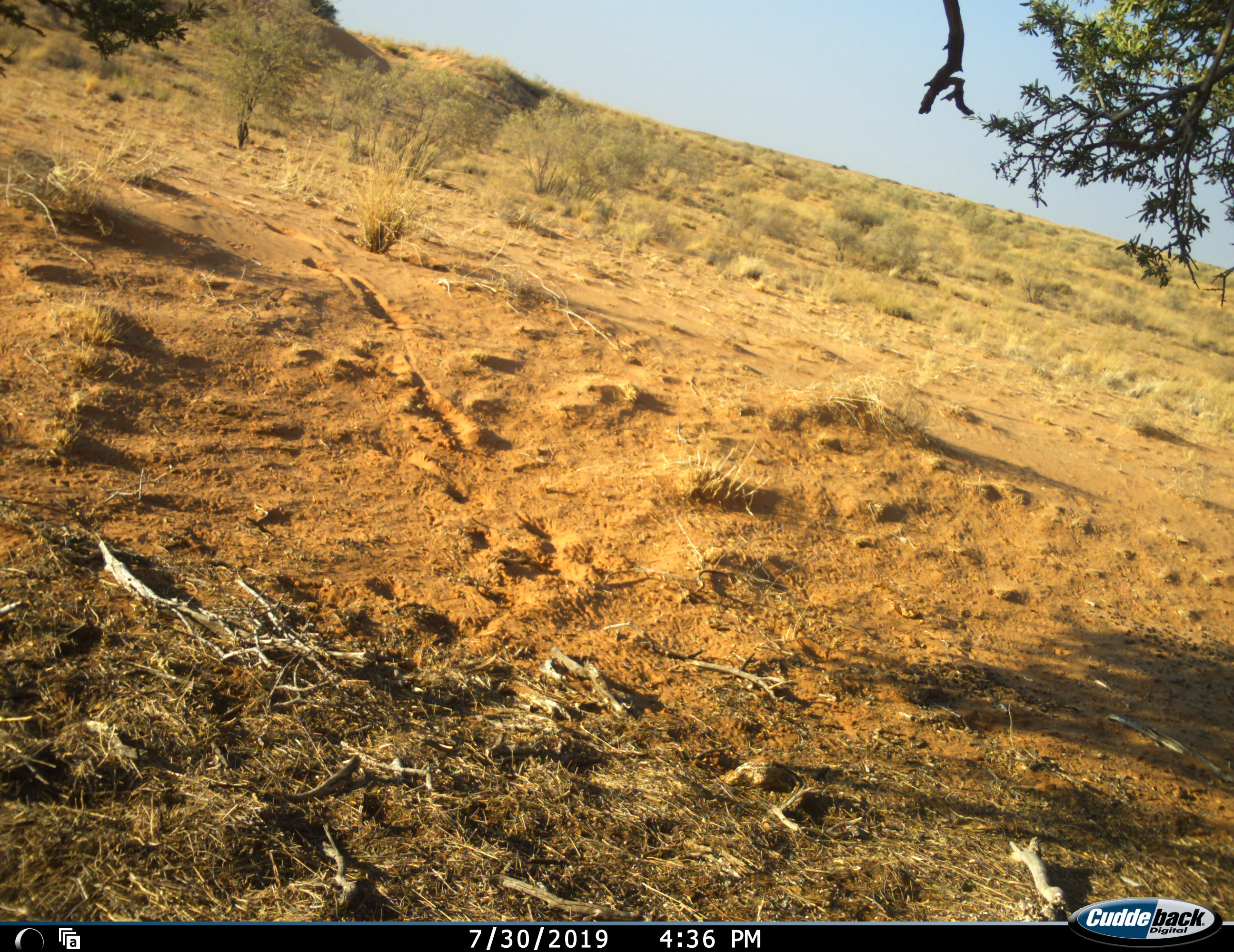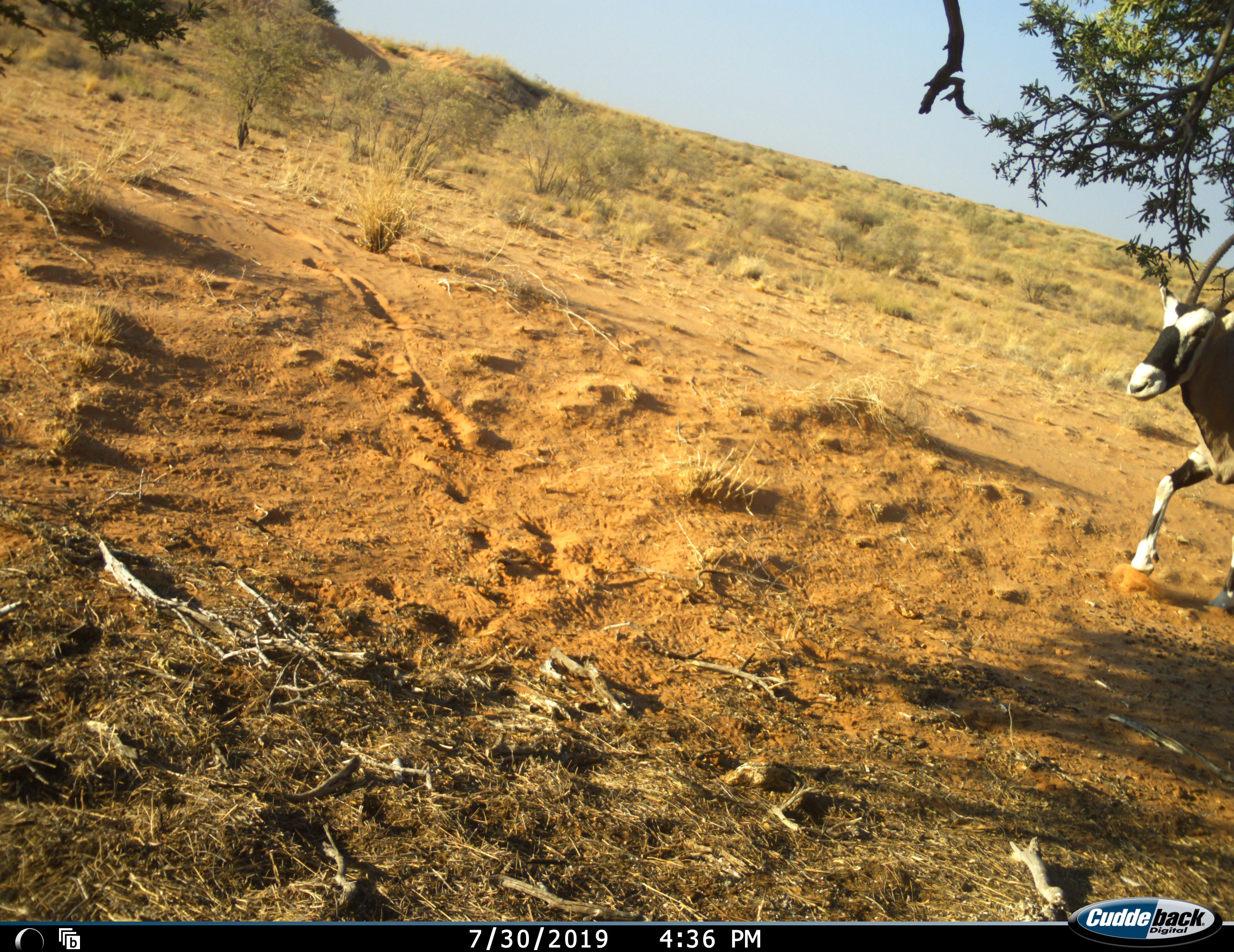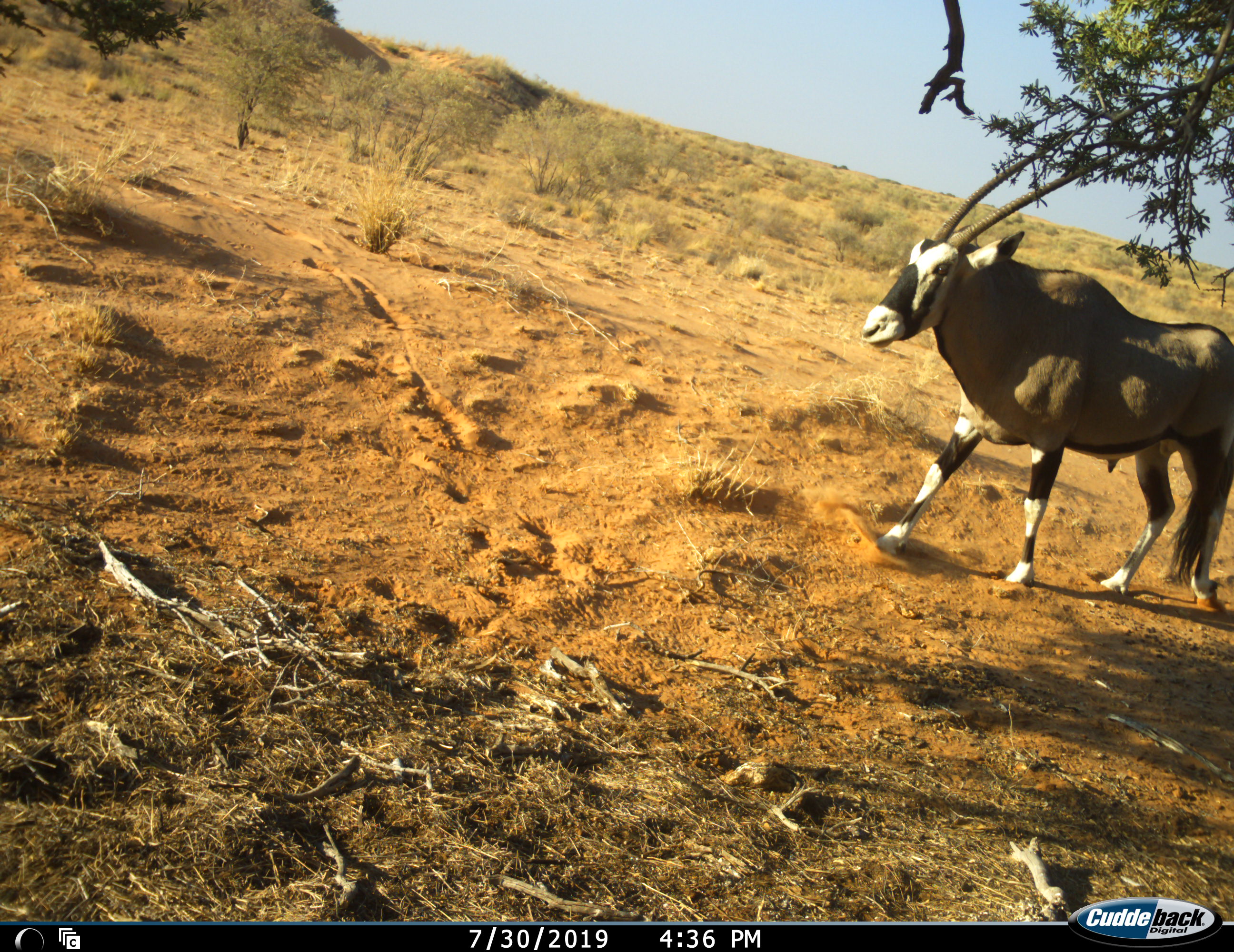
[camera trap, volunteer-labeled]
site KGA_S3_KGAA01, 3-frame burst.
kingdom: Animalia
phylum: Chordata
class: Mammalia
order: Artiodactyla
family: Bovidae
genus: Oryx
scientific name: Oryx gazella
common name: gemsbok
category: oryx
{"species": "oryx (gemsbok) (Oryx gazella)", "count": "1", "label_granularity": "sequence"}